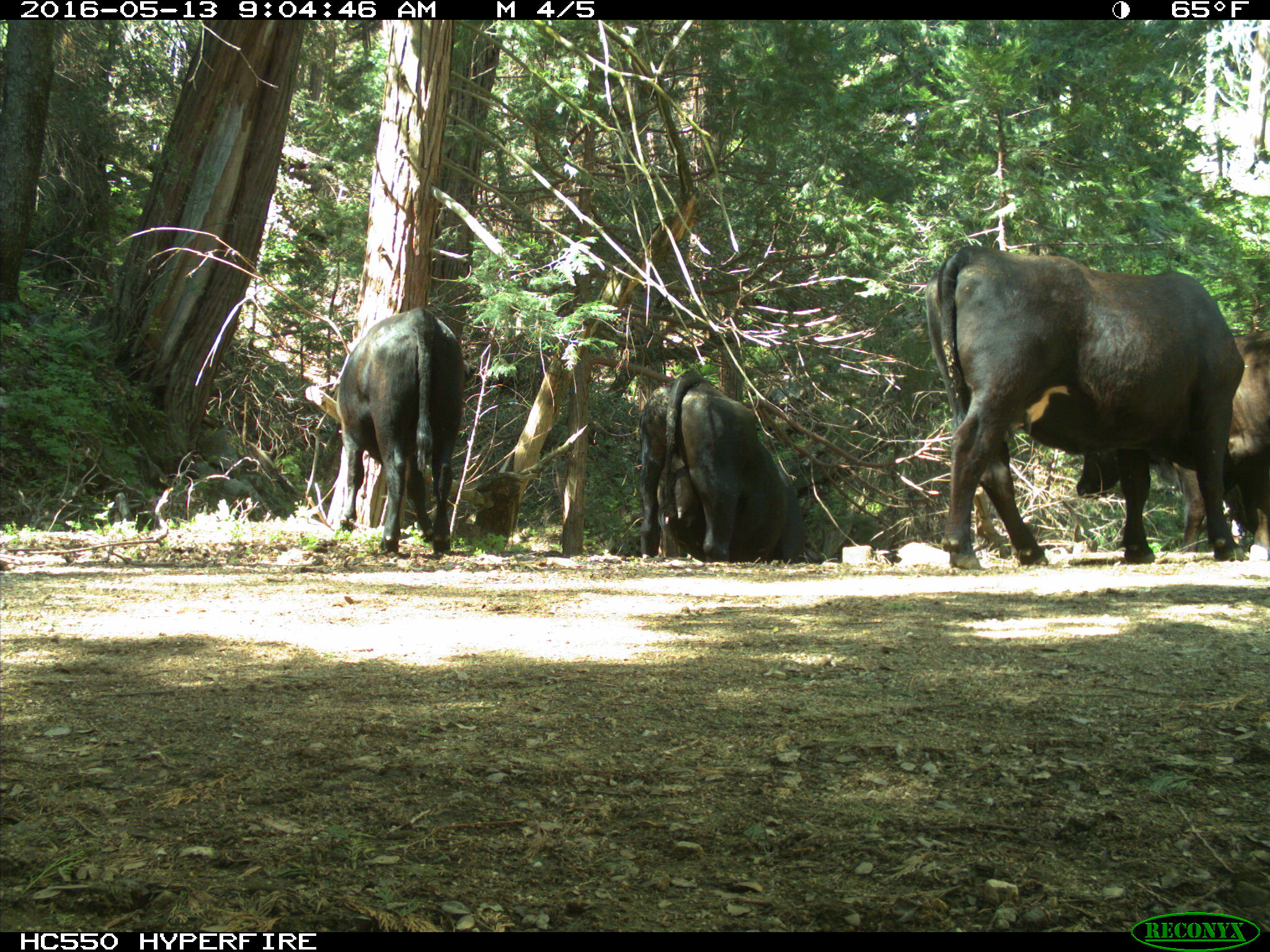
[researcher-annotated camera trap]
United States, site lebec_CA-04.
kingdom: Animalia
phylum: Chordata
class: Mammalia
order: Artiodactyla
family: Bovidae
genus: Bos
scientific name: Bos taurus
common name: domestic cow